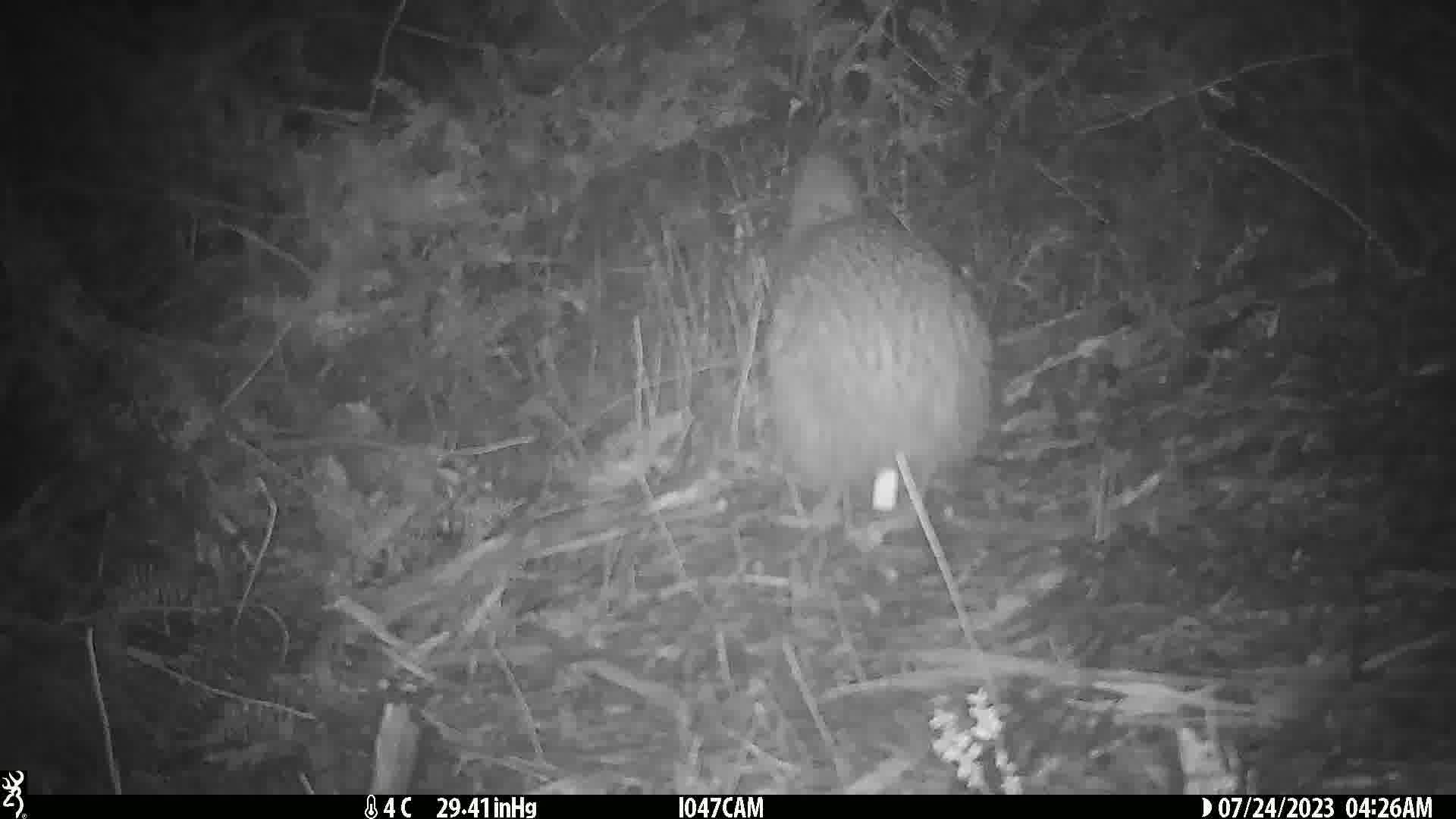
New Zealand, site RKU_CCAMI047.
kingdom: Animalia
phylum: Chordata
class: Aves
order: Apterygiformes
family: Apterygidae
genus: Apteryx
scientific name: Apteryx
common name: kiwi